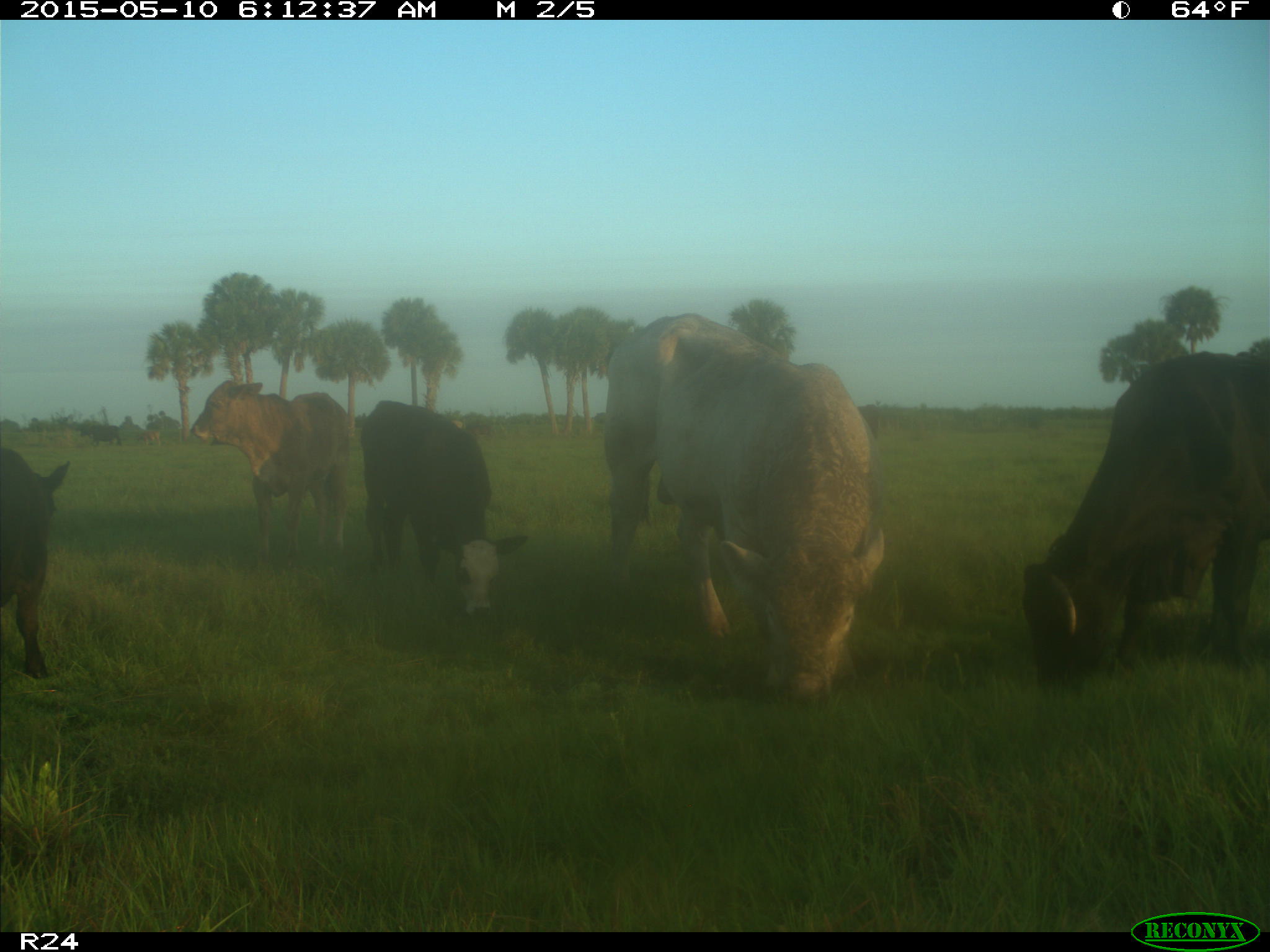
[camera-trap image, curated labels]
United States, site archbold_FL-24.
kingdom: Animalia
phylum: Chordata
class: Mammalia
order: Artiodactyla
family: Bovidae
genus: Bos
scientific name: Bos taurus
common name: domestic cow